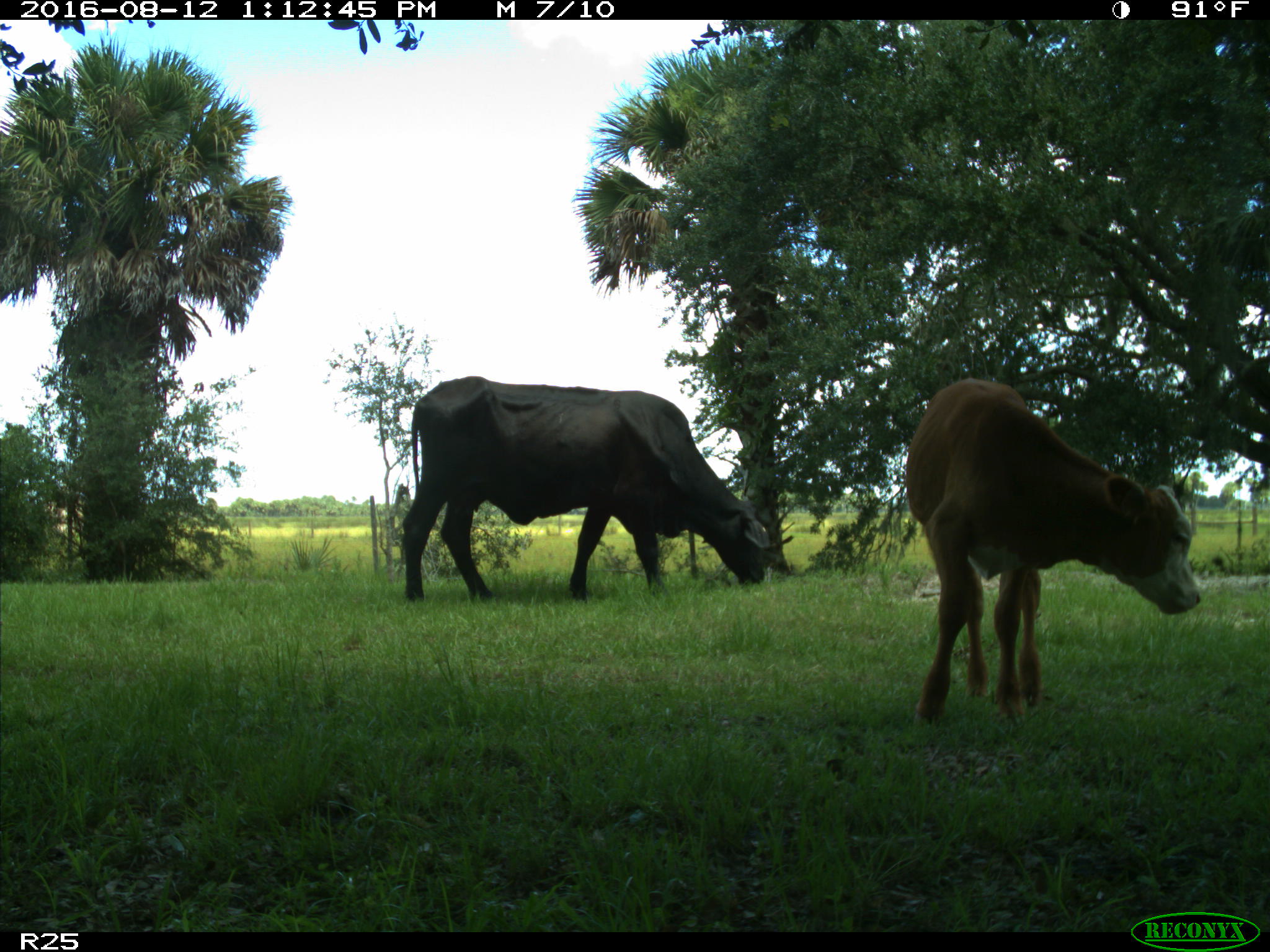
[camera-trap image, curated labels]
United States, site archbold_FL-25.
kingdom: Animalia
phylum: Chordata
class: Mammalia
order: Artiodactyla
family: Bovidae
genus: Bos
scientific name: Bos taurus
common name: domestic cow